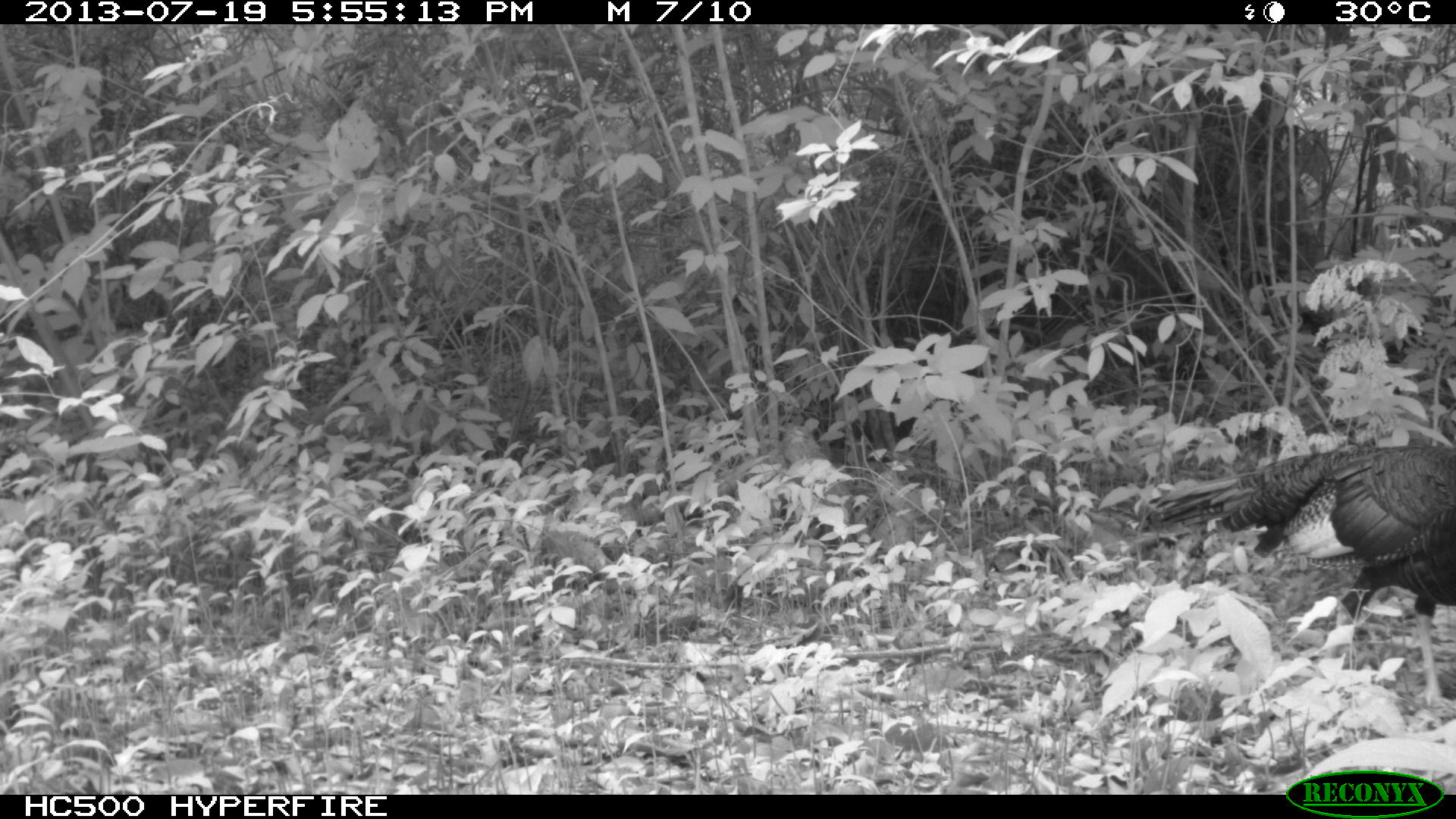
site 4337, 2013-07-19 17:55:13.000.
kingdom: Animalia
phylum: Chordata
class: Aves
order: Galliformes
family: Phasianidae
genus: Meleagris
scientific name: Meleagris ocellata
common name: ocellated turkey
Meleagris ocellata (ocellated turkey), count 2.